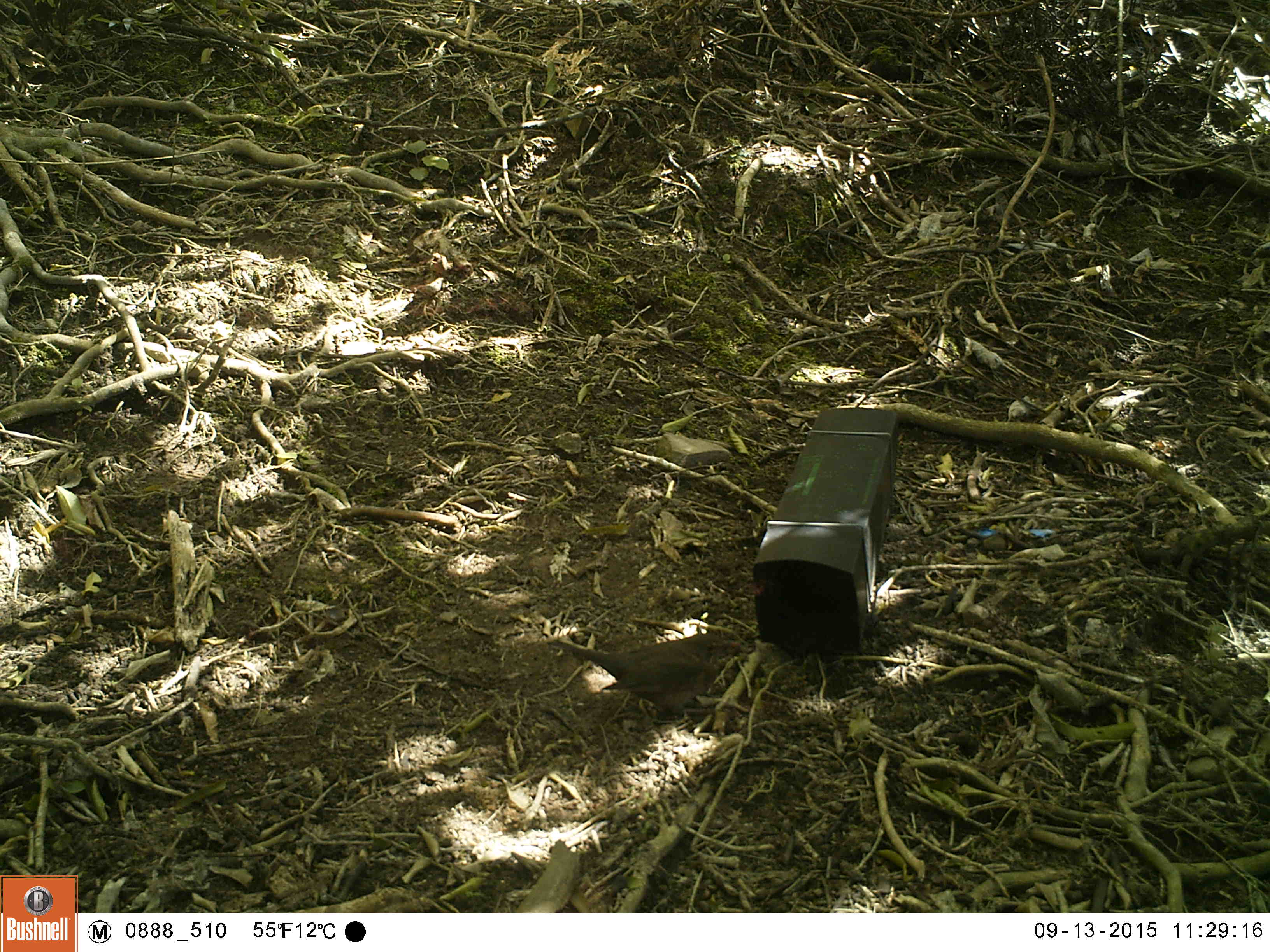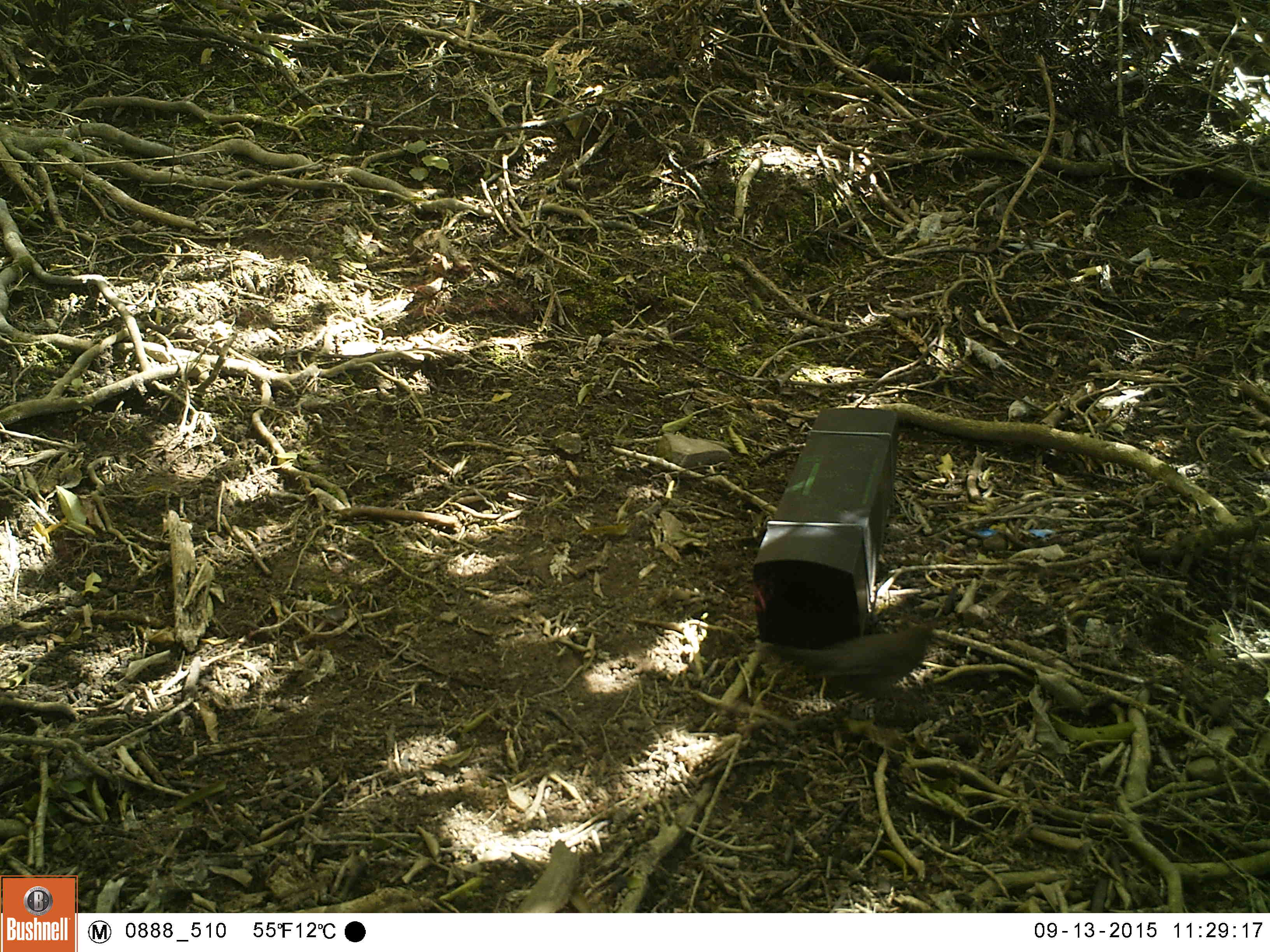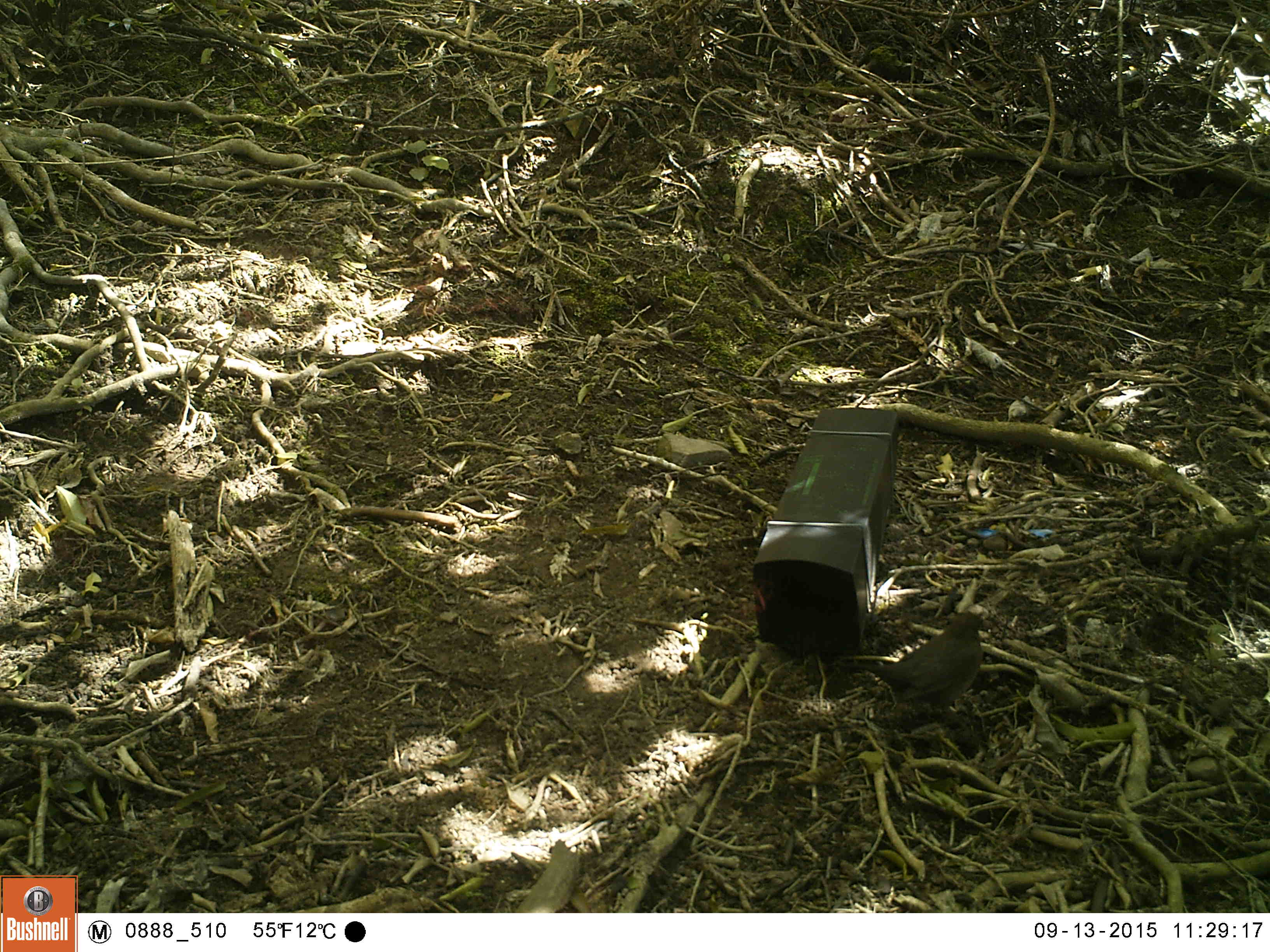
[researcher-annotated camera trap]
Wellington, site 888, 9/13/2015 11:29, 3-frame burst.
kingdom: Animalia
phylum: Chordata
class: Aves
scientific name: Aves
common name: bird